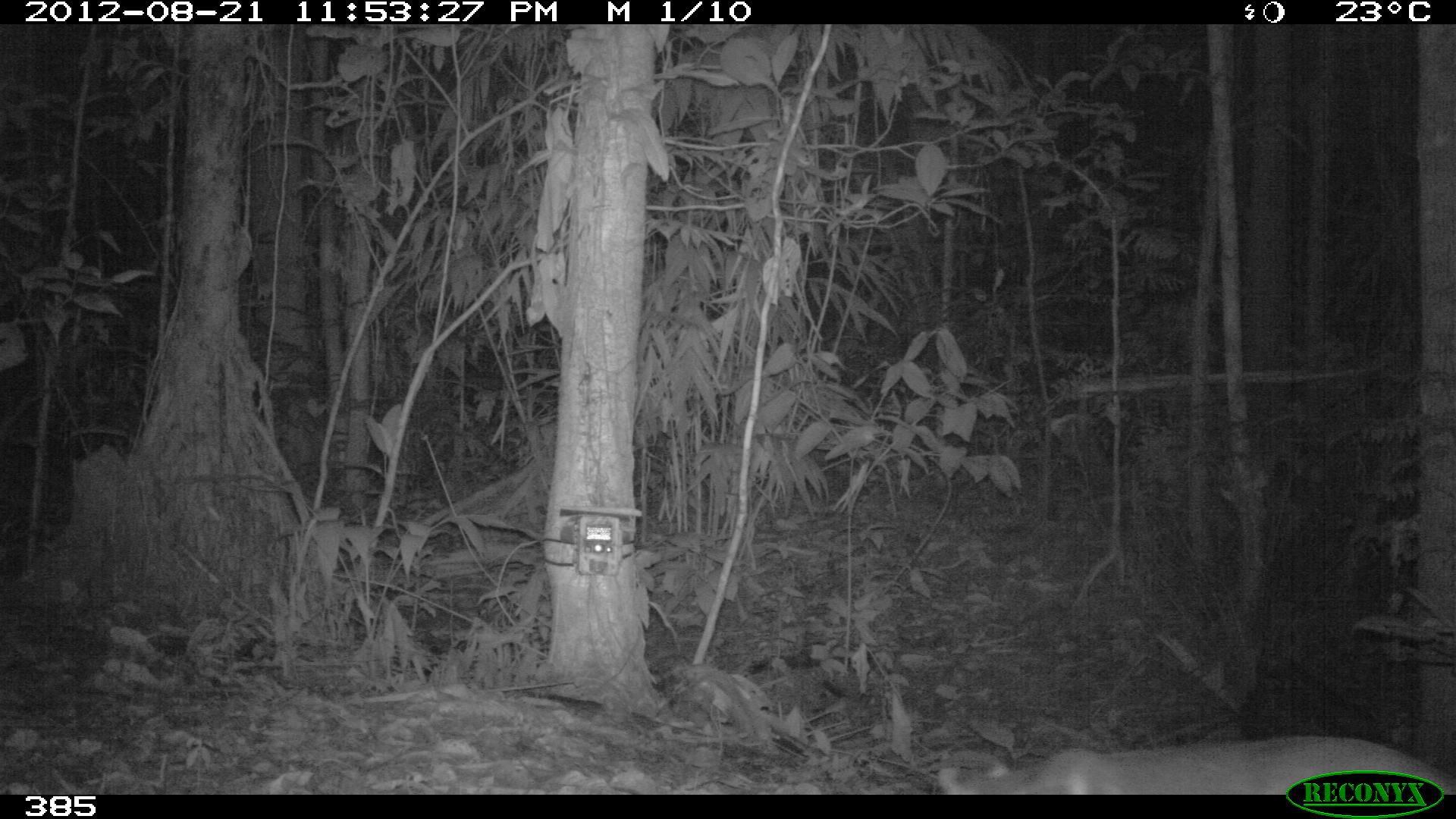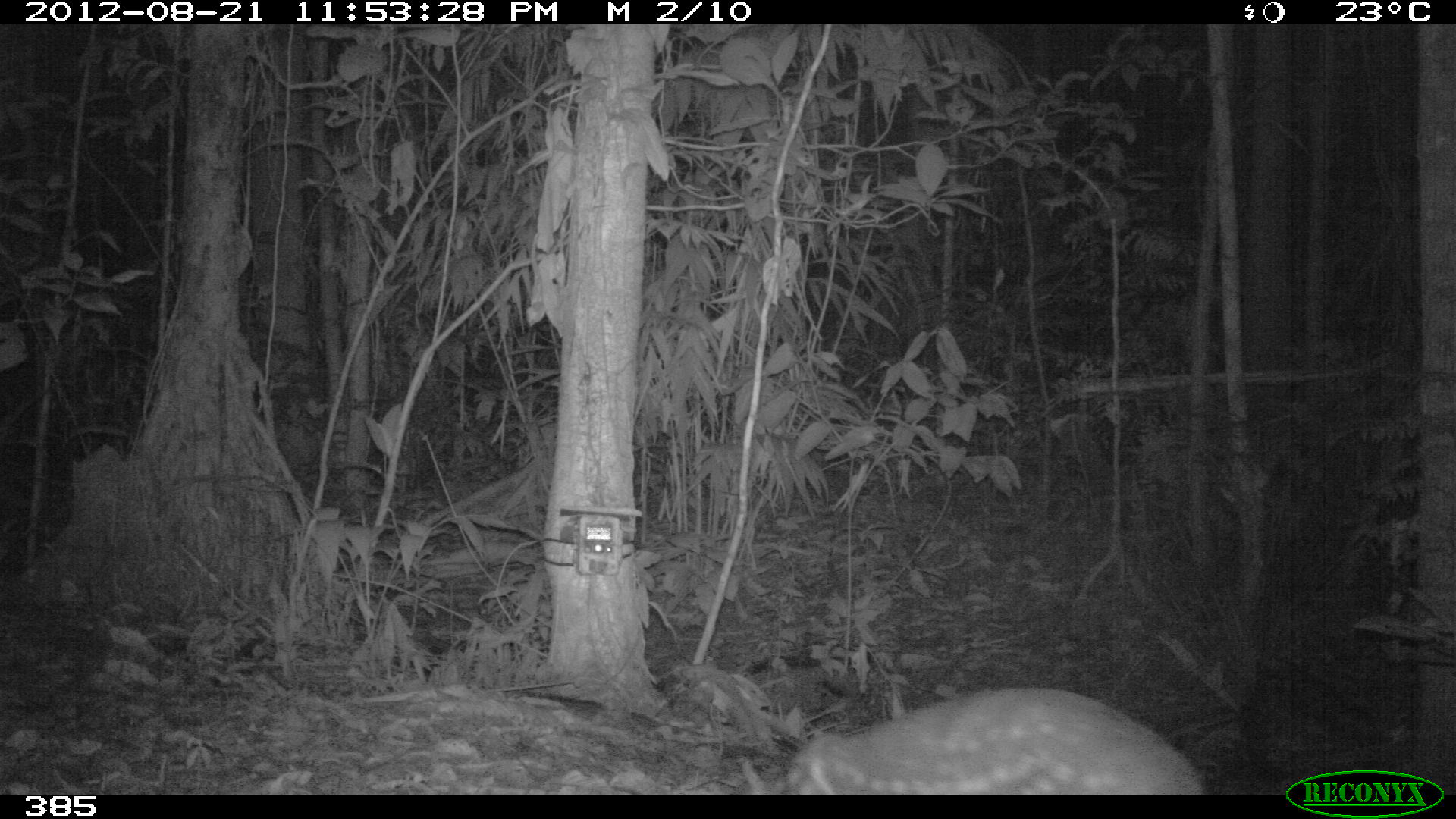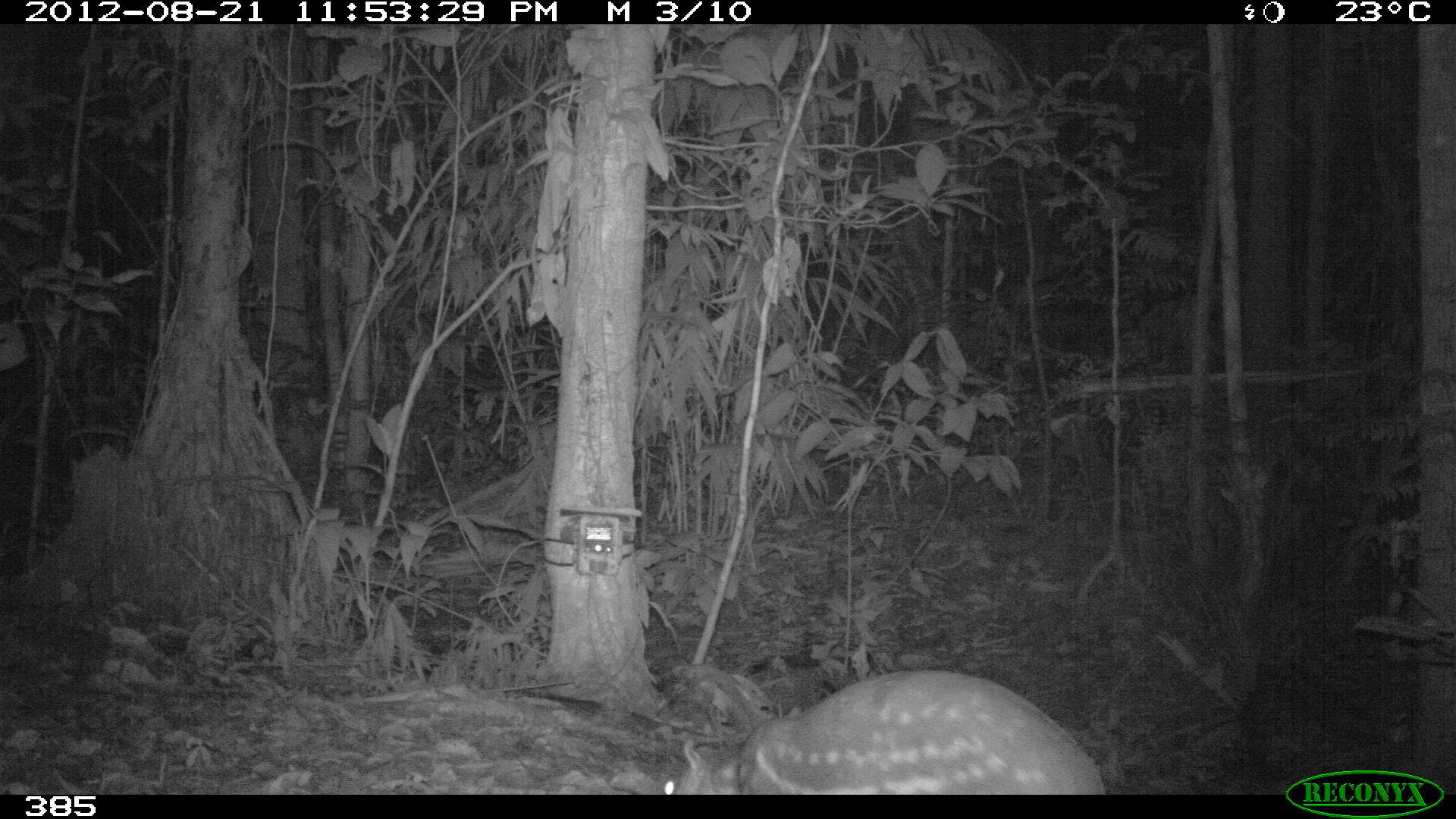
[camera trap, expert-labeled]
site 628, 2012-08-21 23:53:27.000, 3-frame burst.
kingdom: Animalia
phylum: Chordata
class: Mammalia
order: Rodentia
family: Cuniculidae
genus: Cuniculus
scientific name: Cuniculus paca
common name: spotted paca